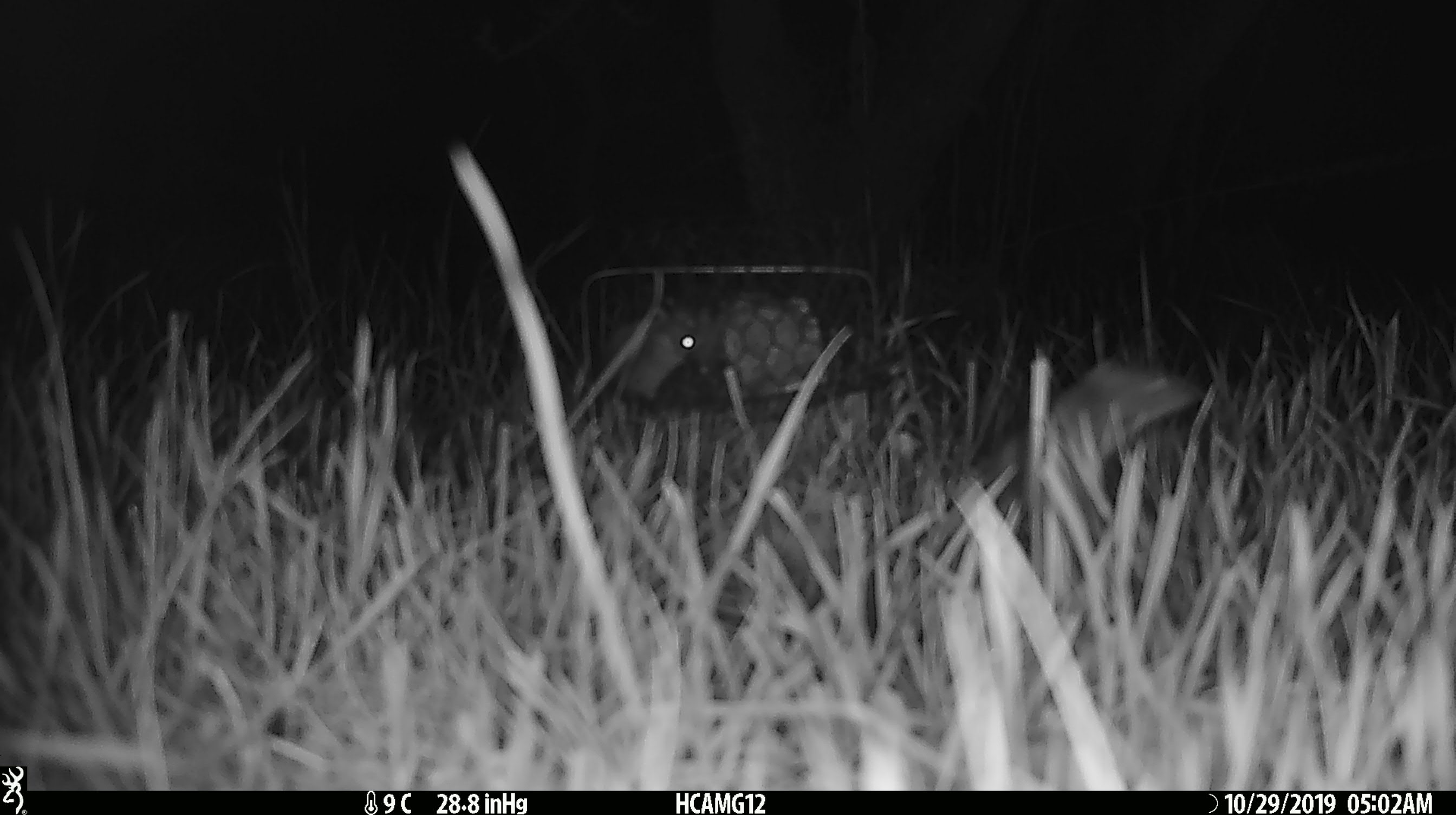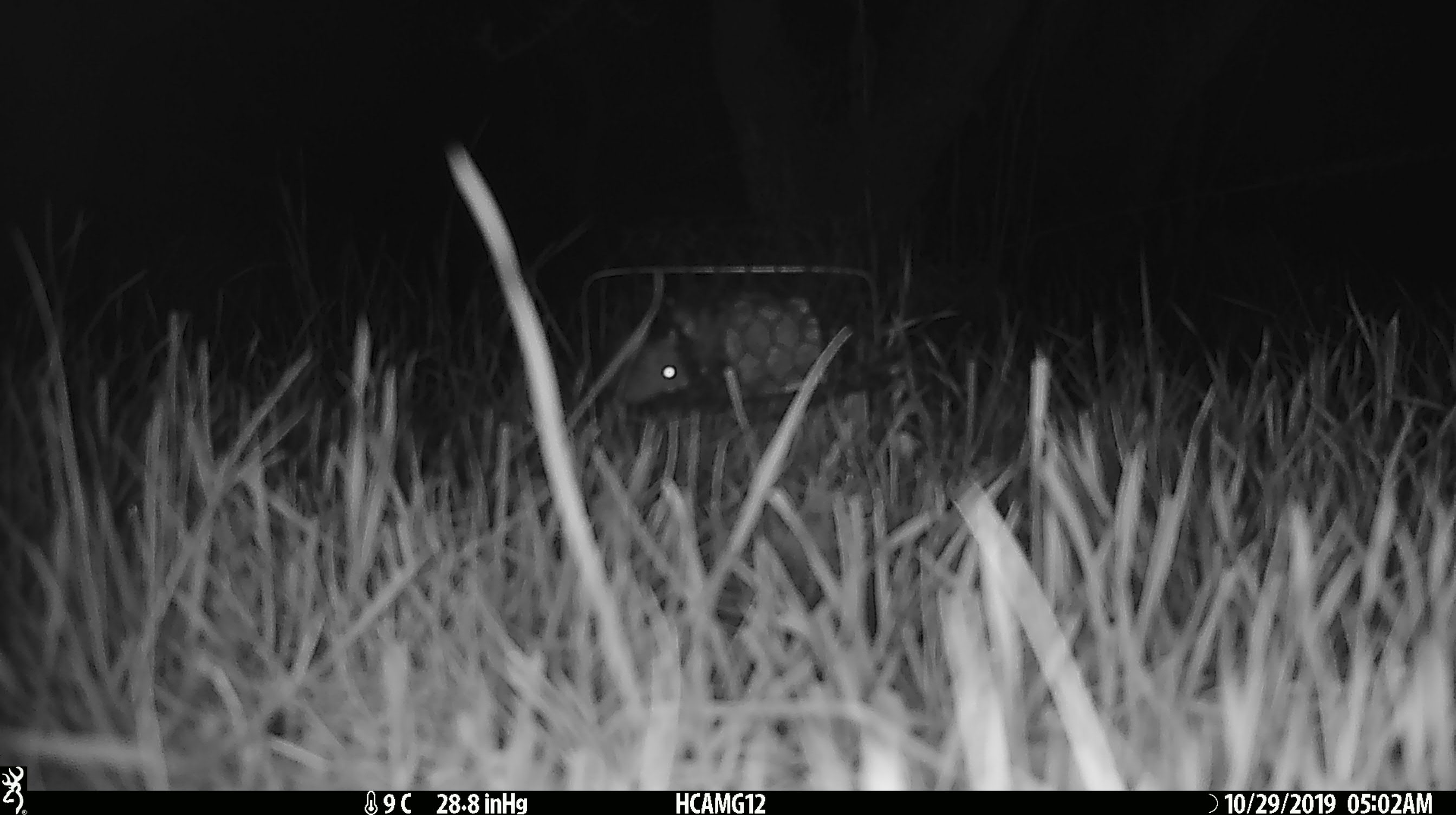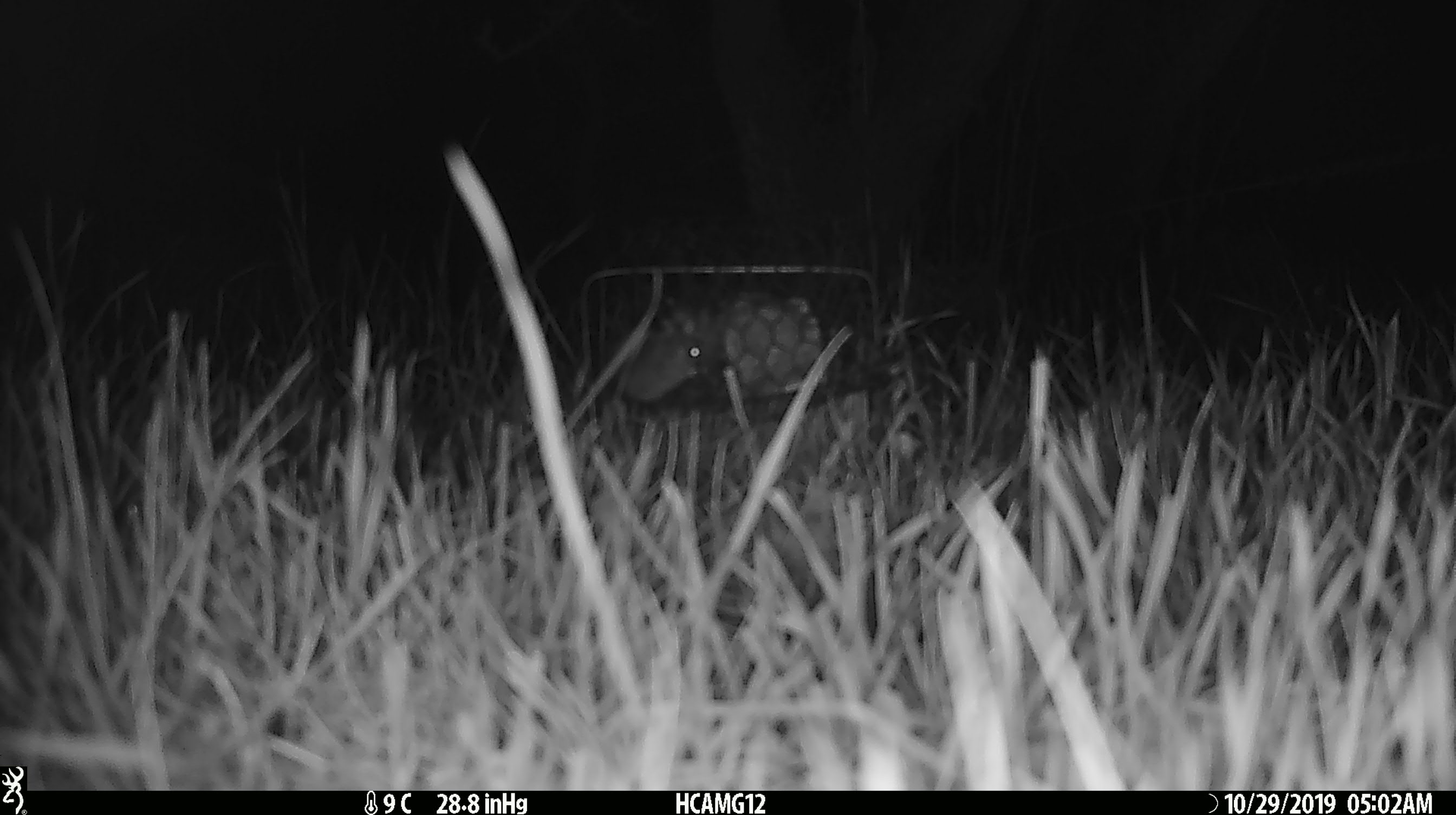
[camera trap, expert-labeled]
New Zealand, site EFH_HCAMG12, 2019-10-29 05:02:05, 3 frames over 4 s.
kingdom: Animalia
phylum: Chordata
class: Mammalia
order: Rodentia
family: Muridae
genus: Mus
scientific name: Mus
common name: mouse